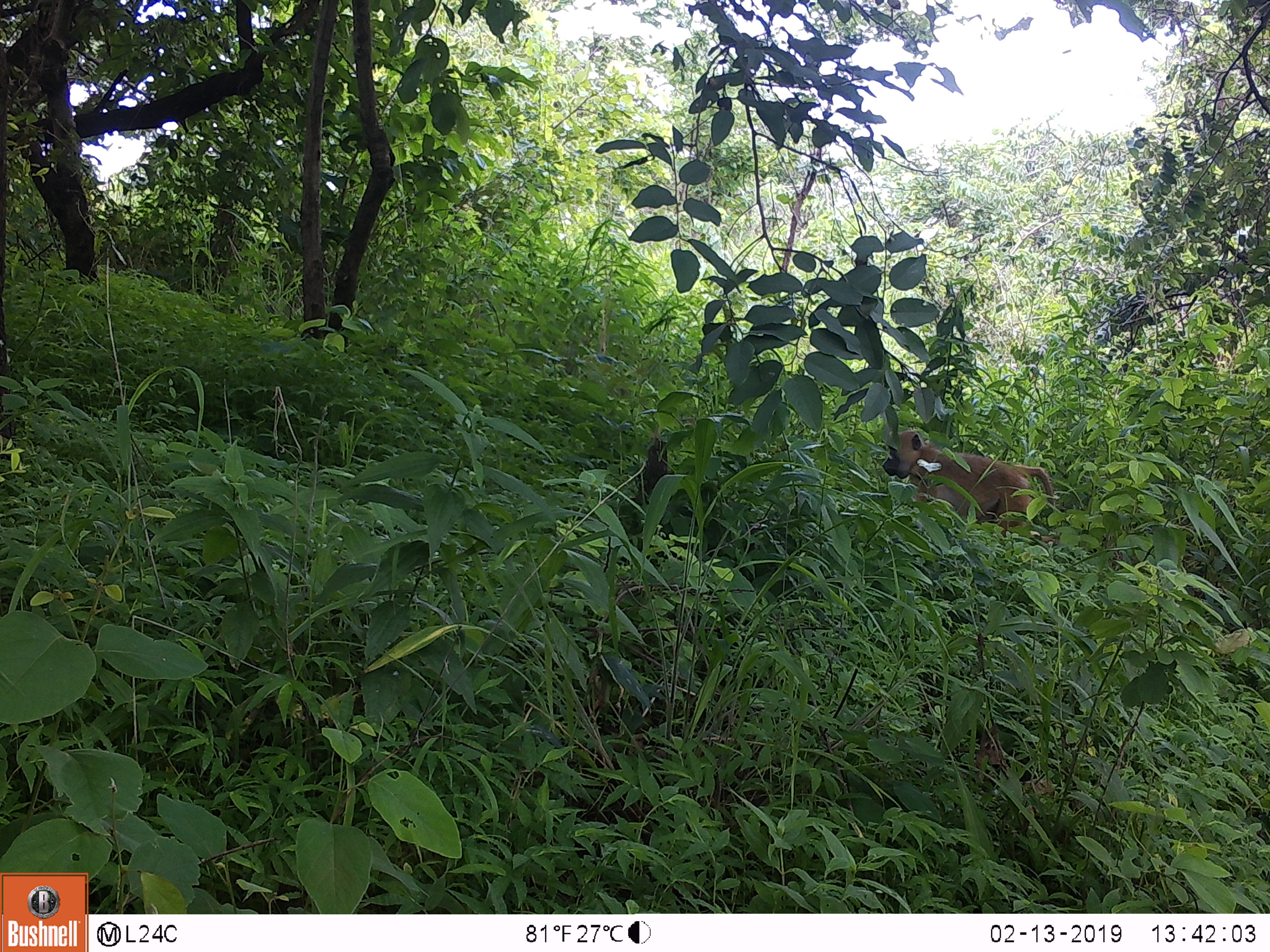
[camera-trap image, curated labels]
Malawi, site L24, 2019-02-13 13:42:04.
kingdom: Animalia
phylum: Chordata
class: Mammalia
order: Primates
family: Cercopithecidae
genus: Papio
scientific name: Papio cynocephalus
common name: yellow baboon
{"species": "yellow baboon (Papio cynocephalus)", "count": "1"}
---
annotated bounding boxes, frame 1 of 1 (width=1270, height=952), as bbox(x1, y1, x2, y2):
yellow baboon: bbox(877, 411, 1067, 545)